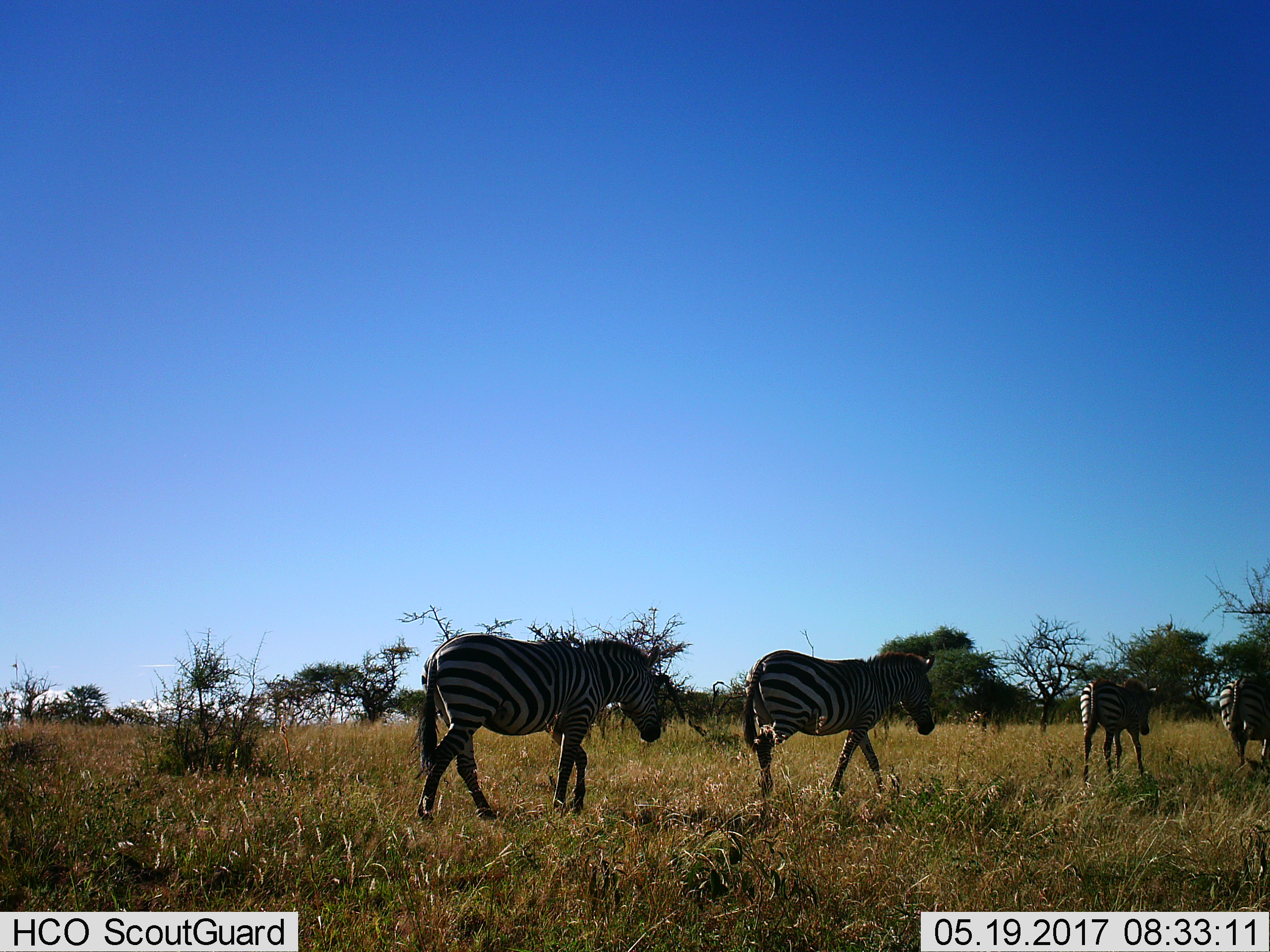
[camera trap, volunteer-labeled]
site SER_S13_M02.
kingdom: Animalia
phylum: Chordata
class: Mammalia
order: Perissodactyla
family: Equidae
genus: Equus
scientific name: Equus quagga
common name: plains zebra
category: zebraplains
Zebraplains (plains zebra) (Equus quagga), count 4. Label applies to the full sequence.